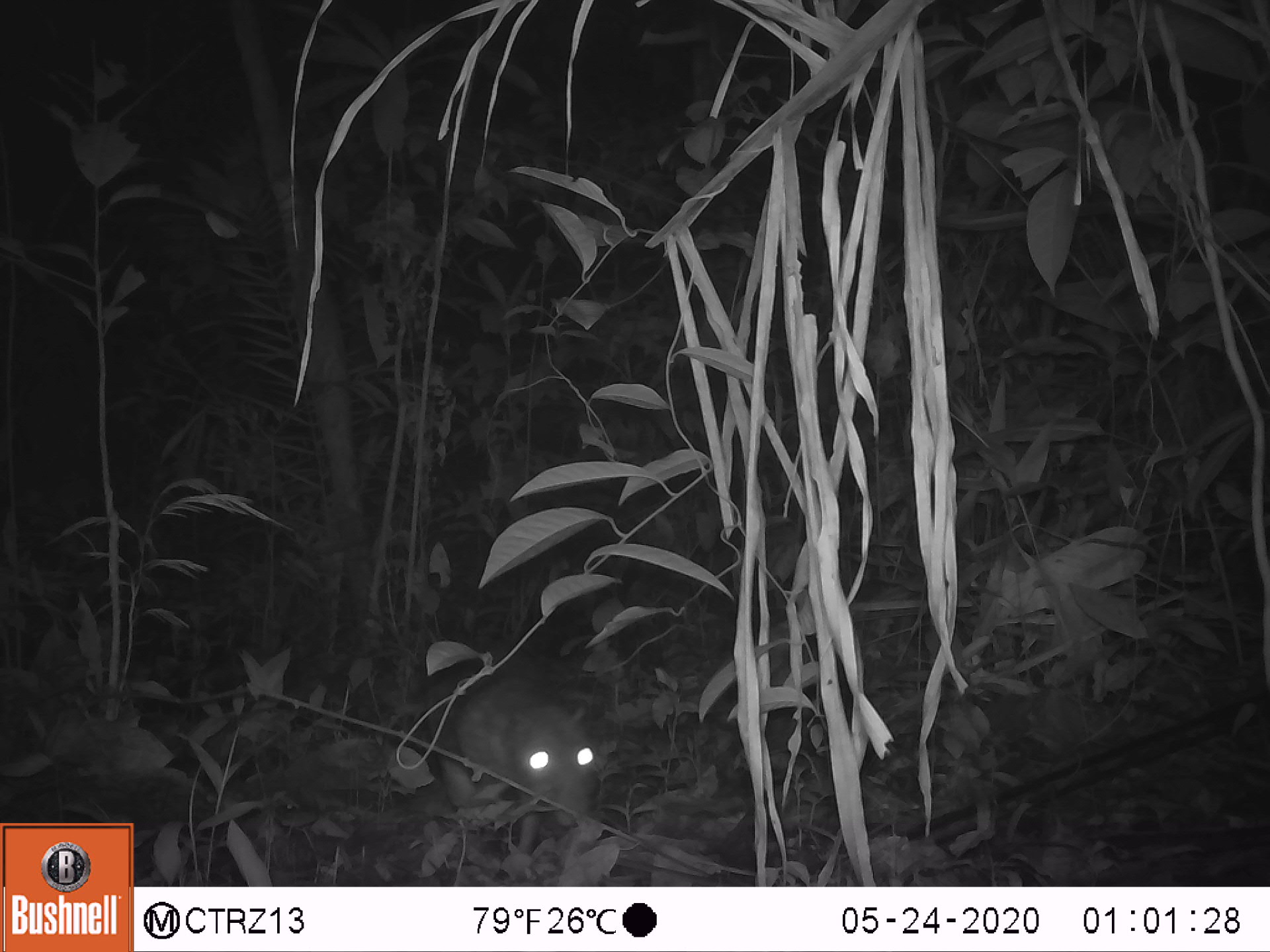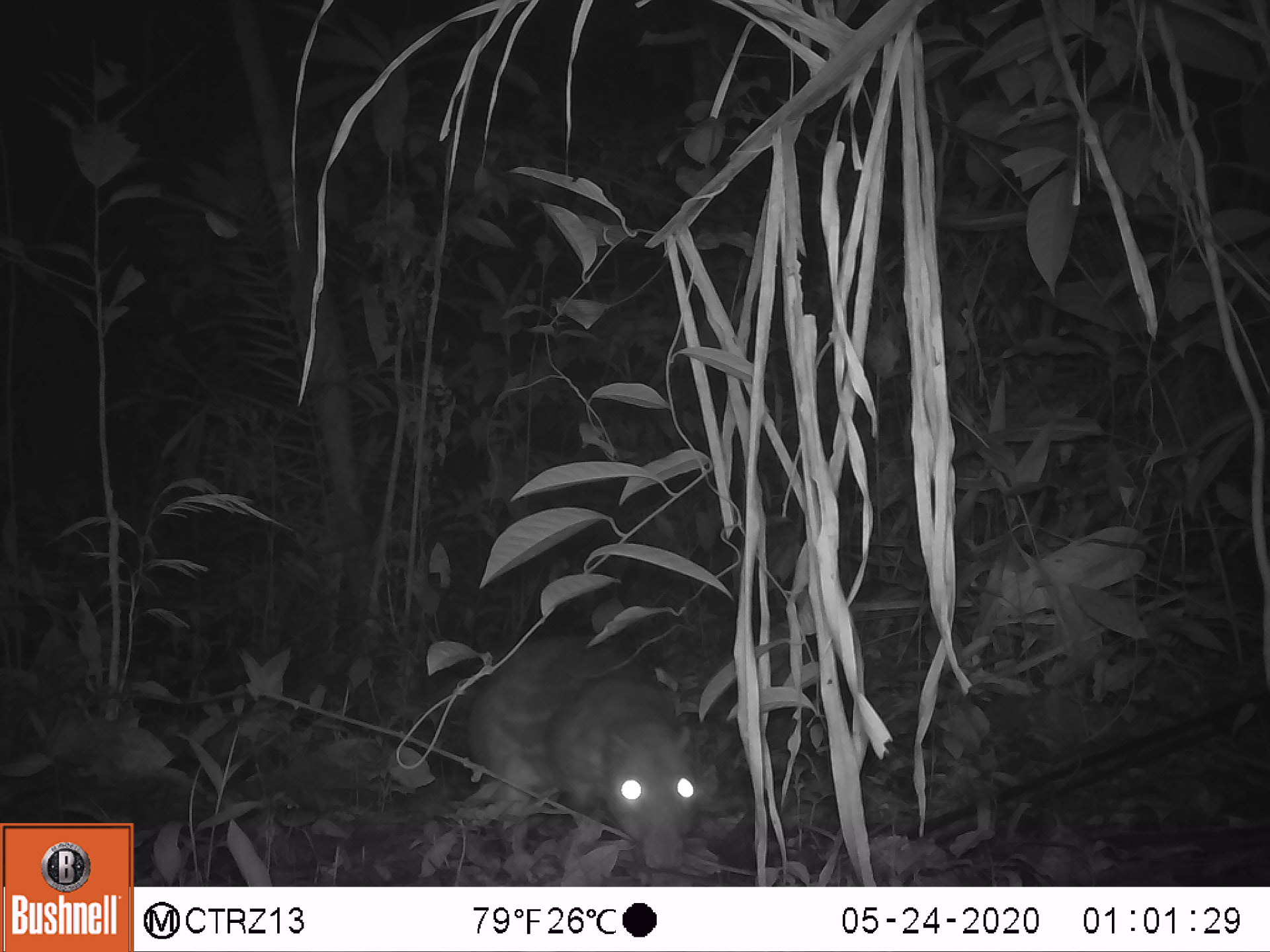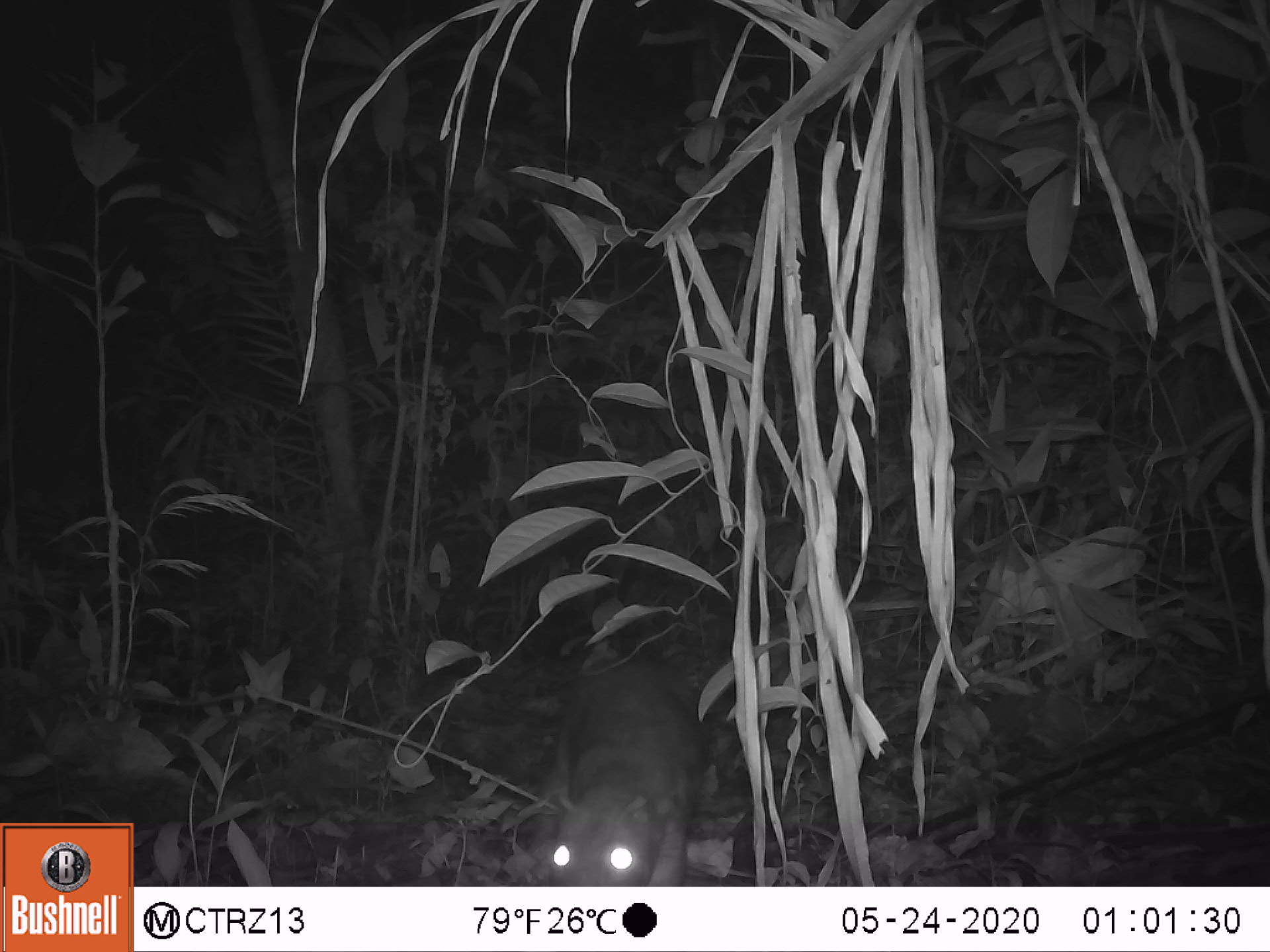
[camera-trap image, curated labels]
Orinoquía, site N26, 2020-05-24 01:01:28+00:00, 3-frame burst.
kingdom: Animalia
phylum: Chordata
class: Mammalia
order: Rodentia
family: Cuniculidae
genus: Cuniculus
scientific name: Cuniculus paca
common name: spotted paca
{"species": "spotted paca (Cuniculus paca)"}